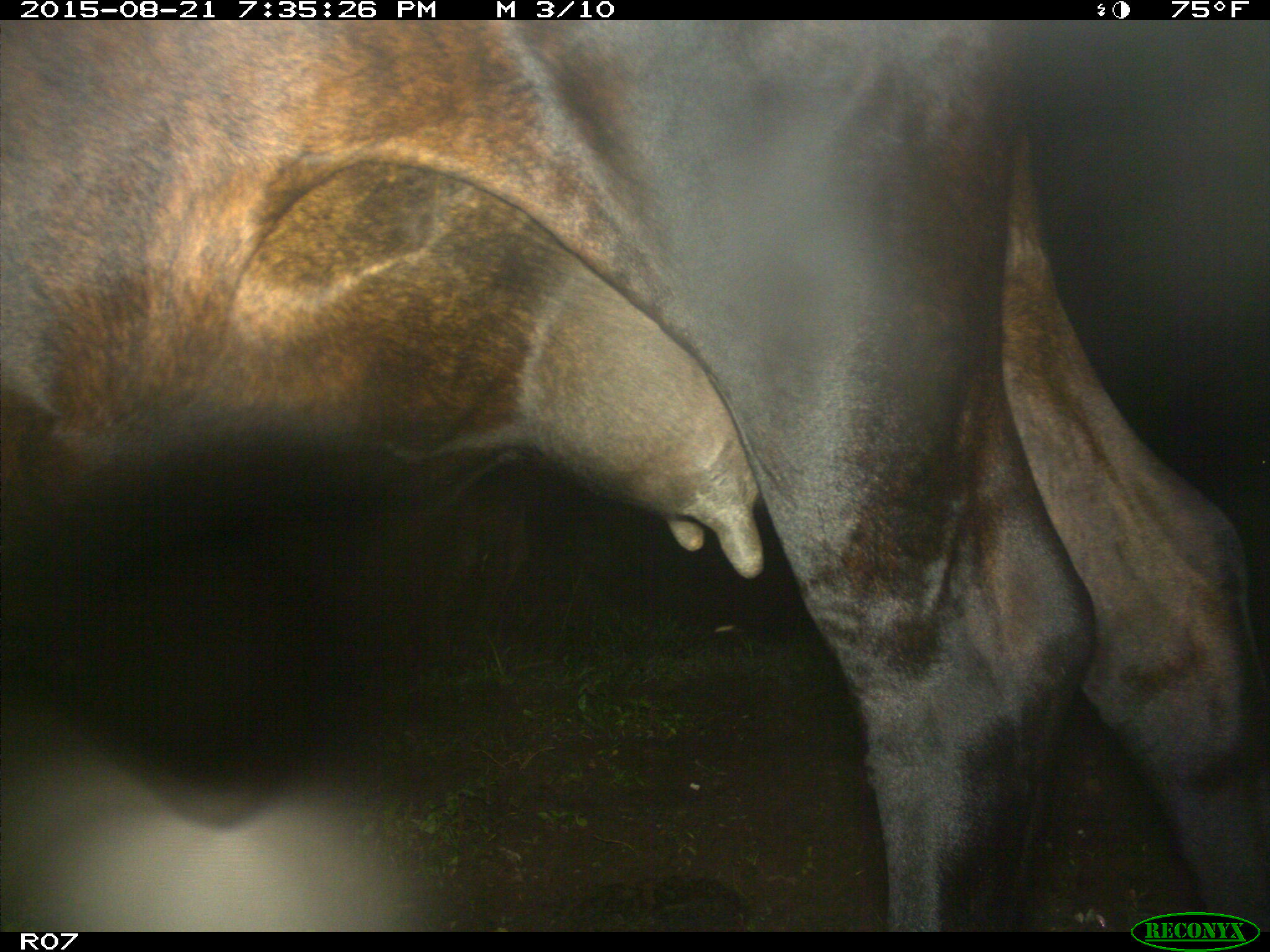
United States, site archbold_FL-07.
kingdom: Animalia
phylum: Chordata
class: Mammalia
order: Artiodactyla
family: Bovidae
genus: Bos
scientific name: Bos taurus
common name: domestic cow